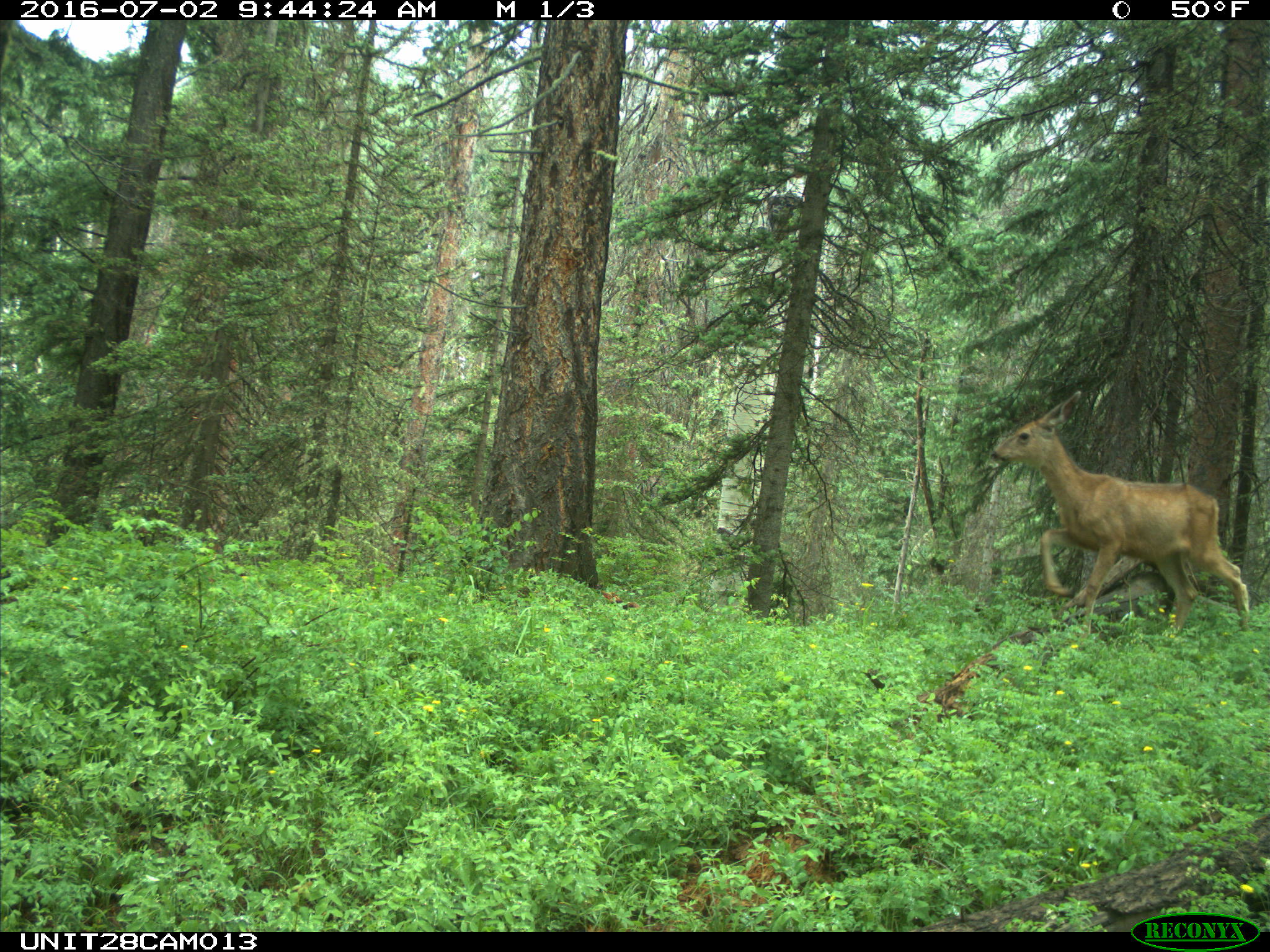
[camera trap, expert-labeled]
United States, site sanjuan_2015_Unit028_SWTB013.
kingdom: Animalia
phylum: Chordata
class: Mammalia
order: Artiodactyla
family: Cervidae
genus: Odocoileus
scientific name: Odocoileus hemionus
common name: mule deer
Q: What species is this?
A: Odocoileus hemionus (mule deer).